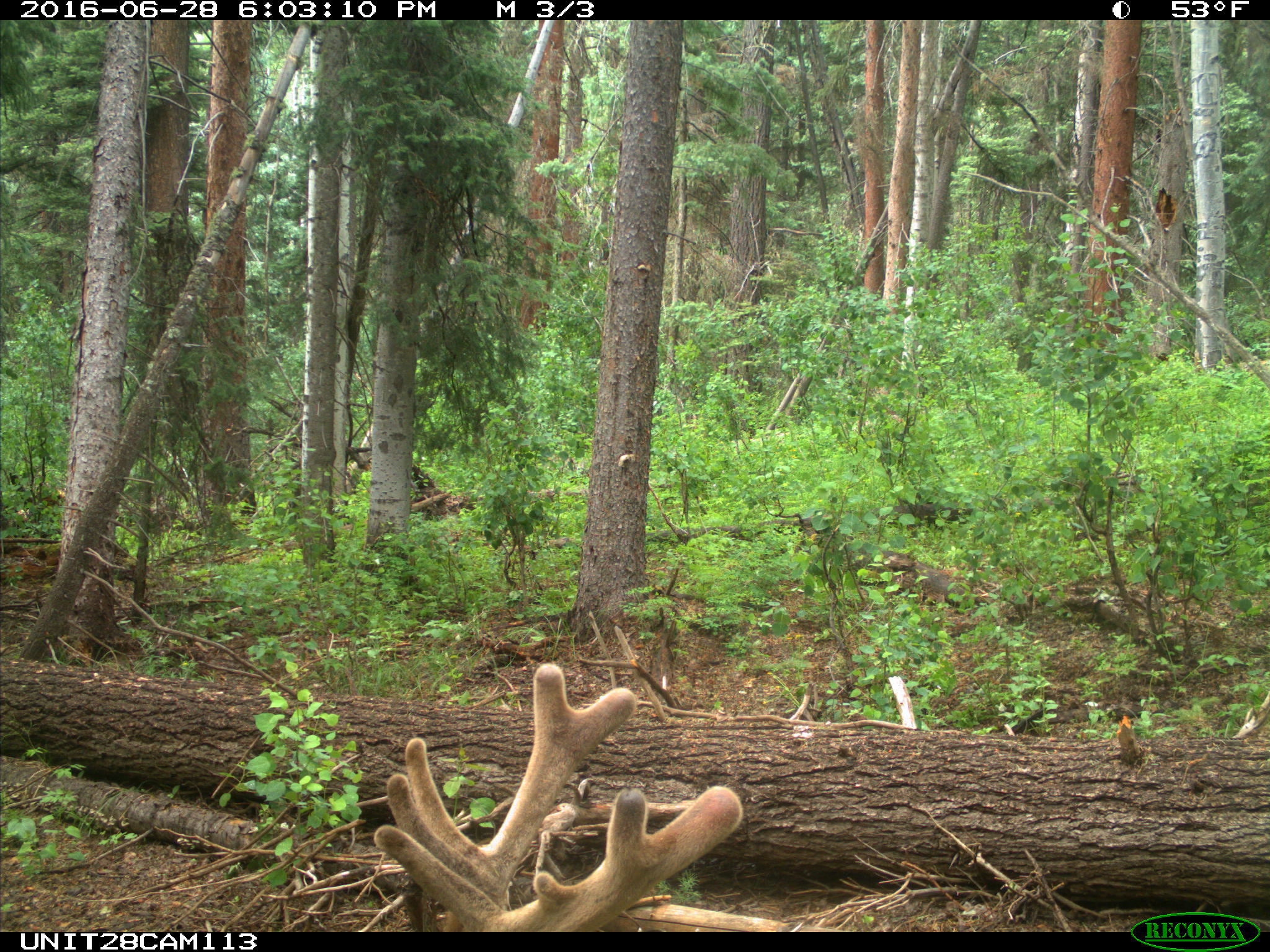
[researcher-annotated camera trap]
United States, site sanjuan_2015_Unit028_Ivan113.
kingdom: Animalia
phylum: Chordata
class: Mammalia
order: Artiodactyla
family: Cervidae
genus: Cervus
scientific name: Cervus elaphus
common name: red deer